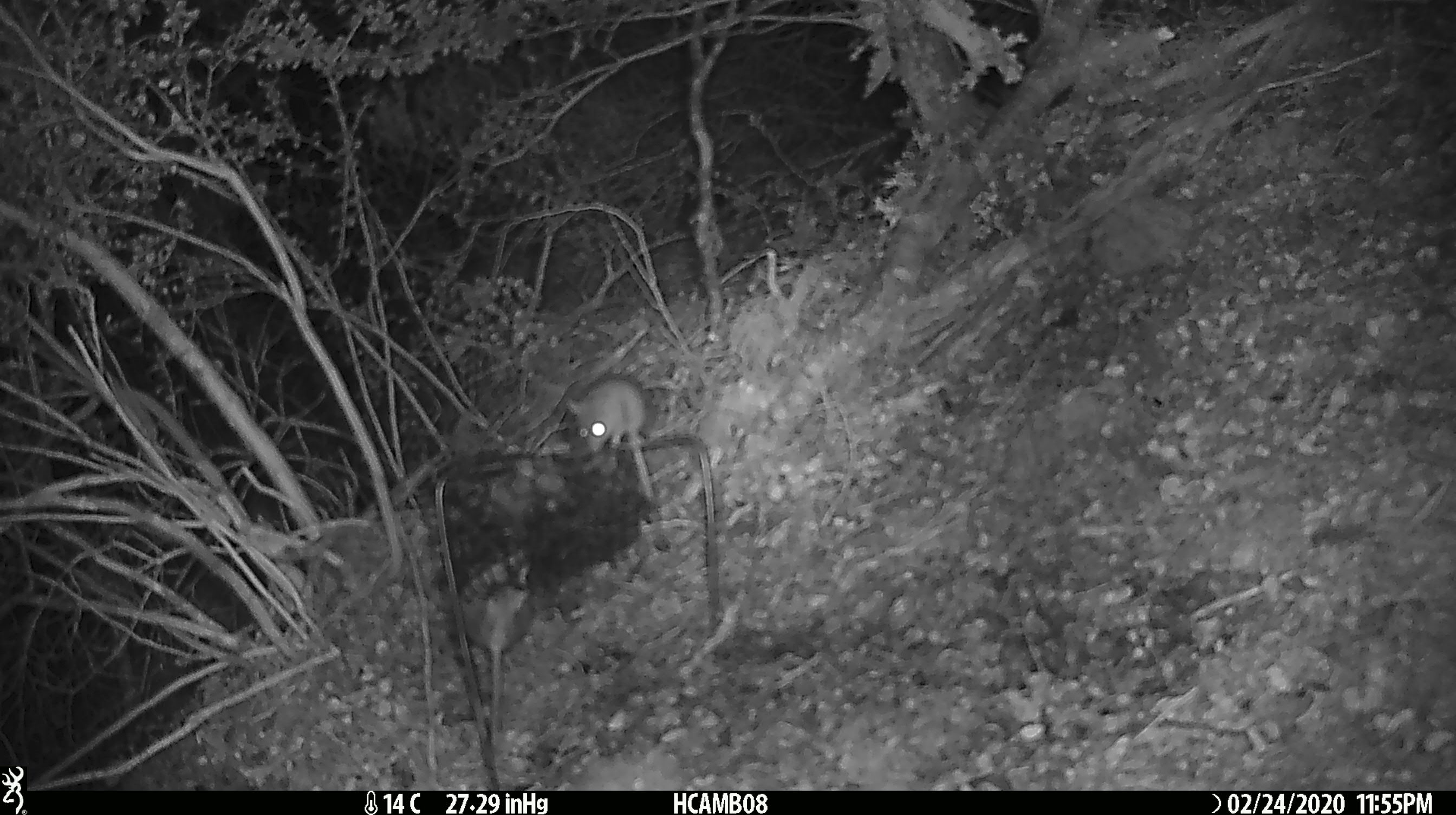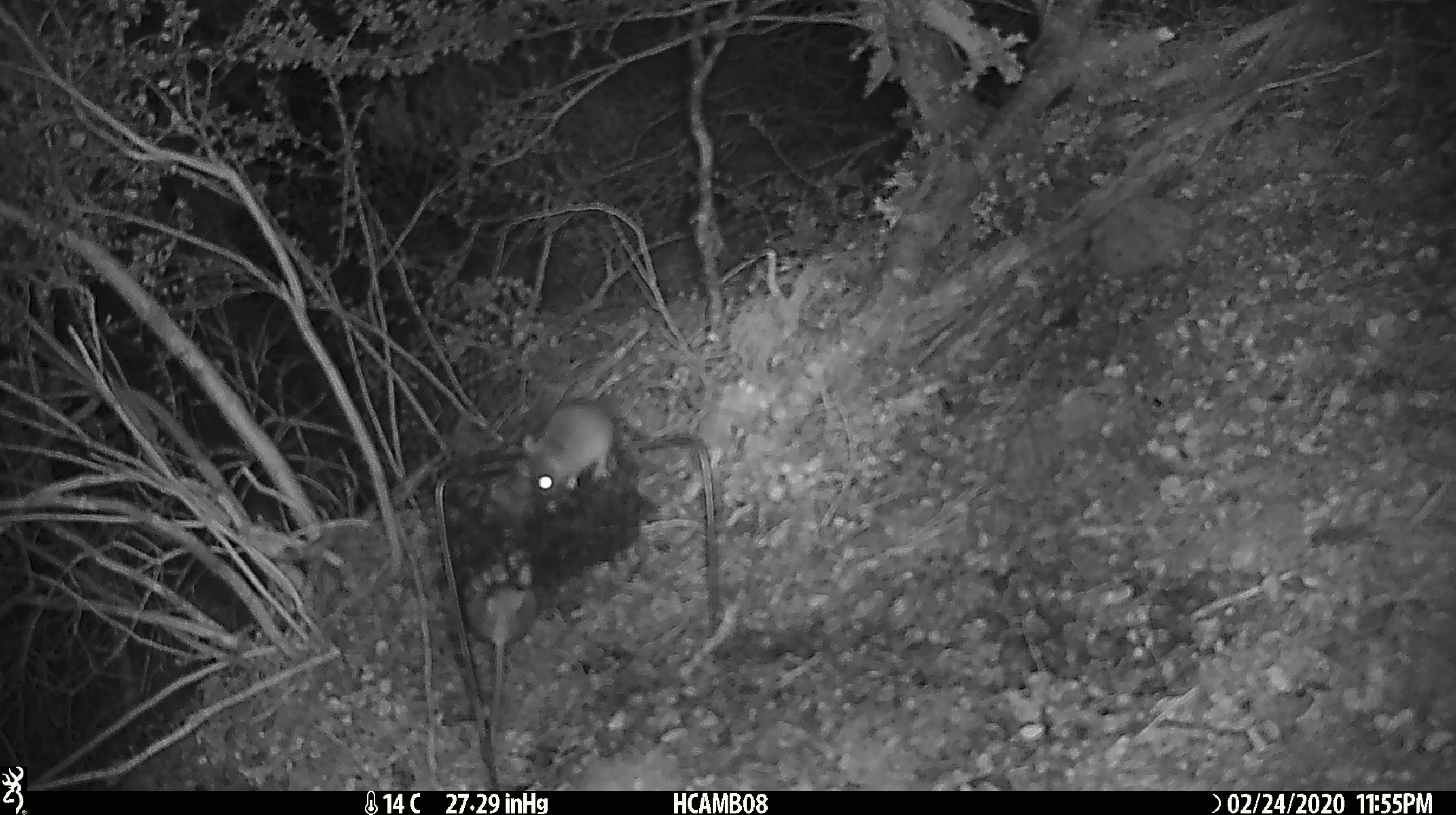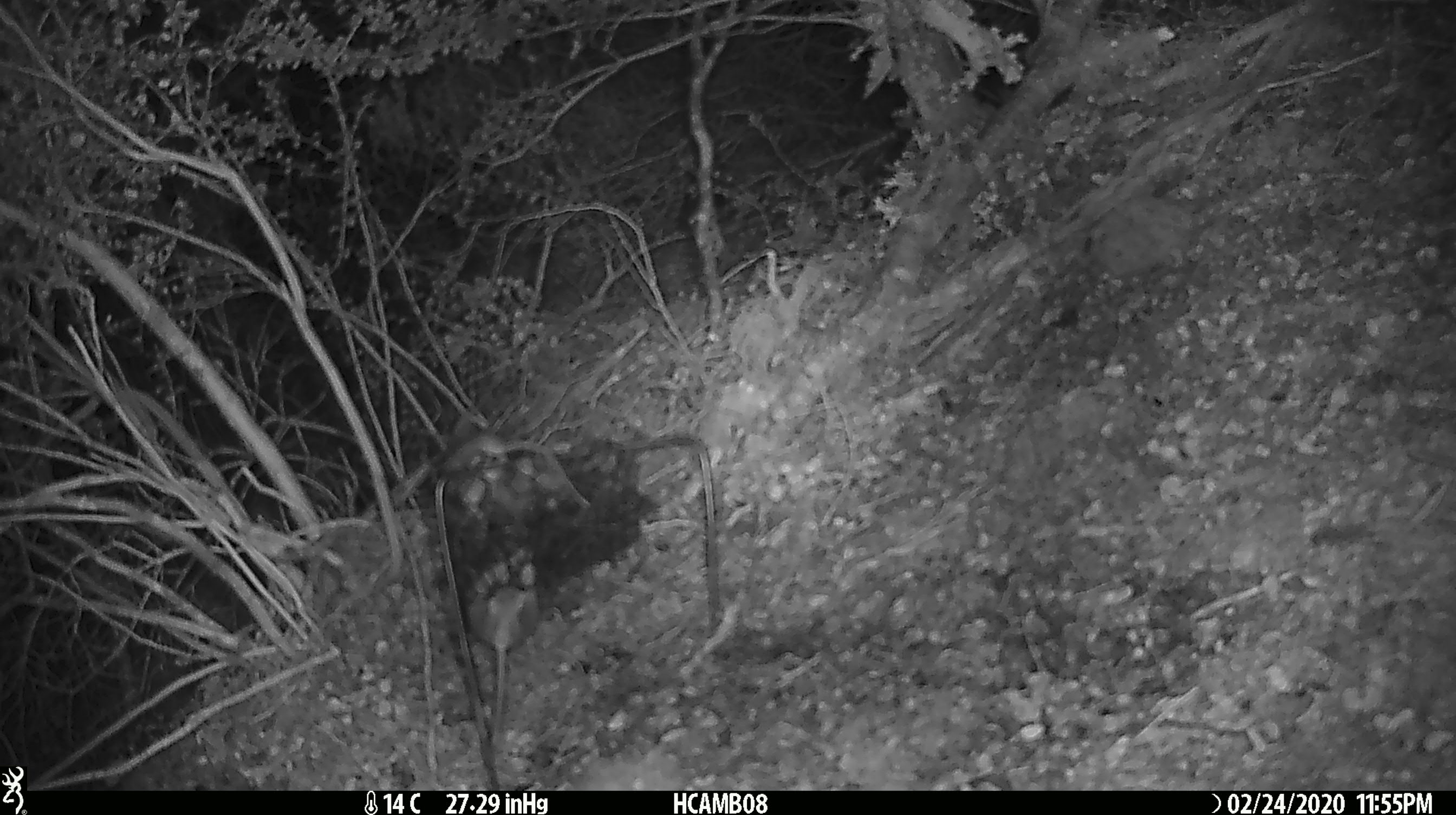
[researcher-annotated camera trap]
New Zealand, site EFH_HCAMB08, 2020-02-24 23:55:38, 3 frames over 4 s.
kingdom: Animalia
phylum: Chordata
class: Mammalia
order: Rodentia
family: Muridae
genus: Mus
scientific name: Mus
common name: mouse